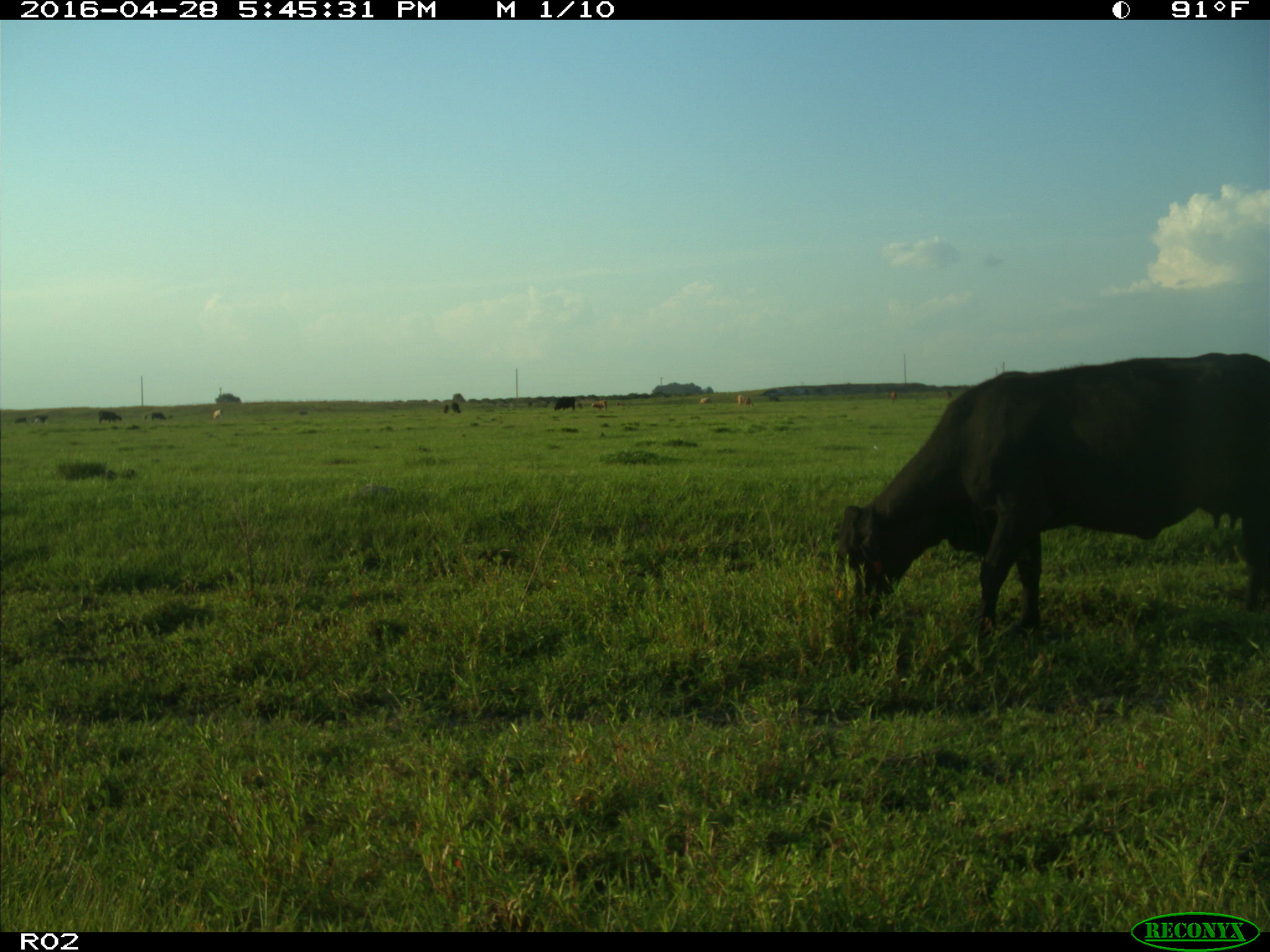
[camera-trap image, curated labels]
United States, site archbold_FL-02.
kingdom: Animalia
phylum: Chordata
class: Mammalia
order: Artiodactyla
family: Bovidae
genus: Bos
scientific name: Bos taurus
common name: domestic cow